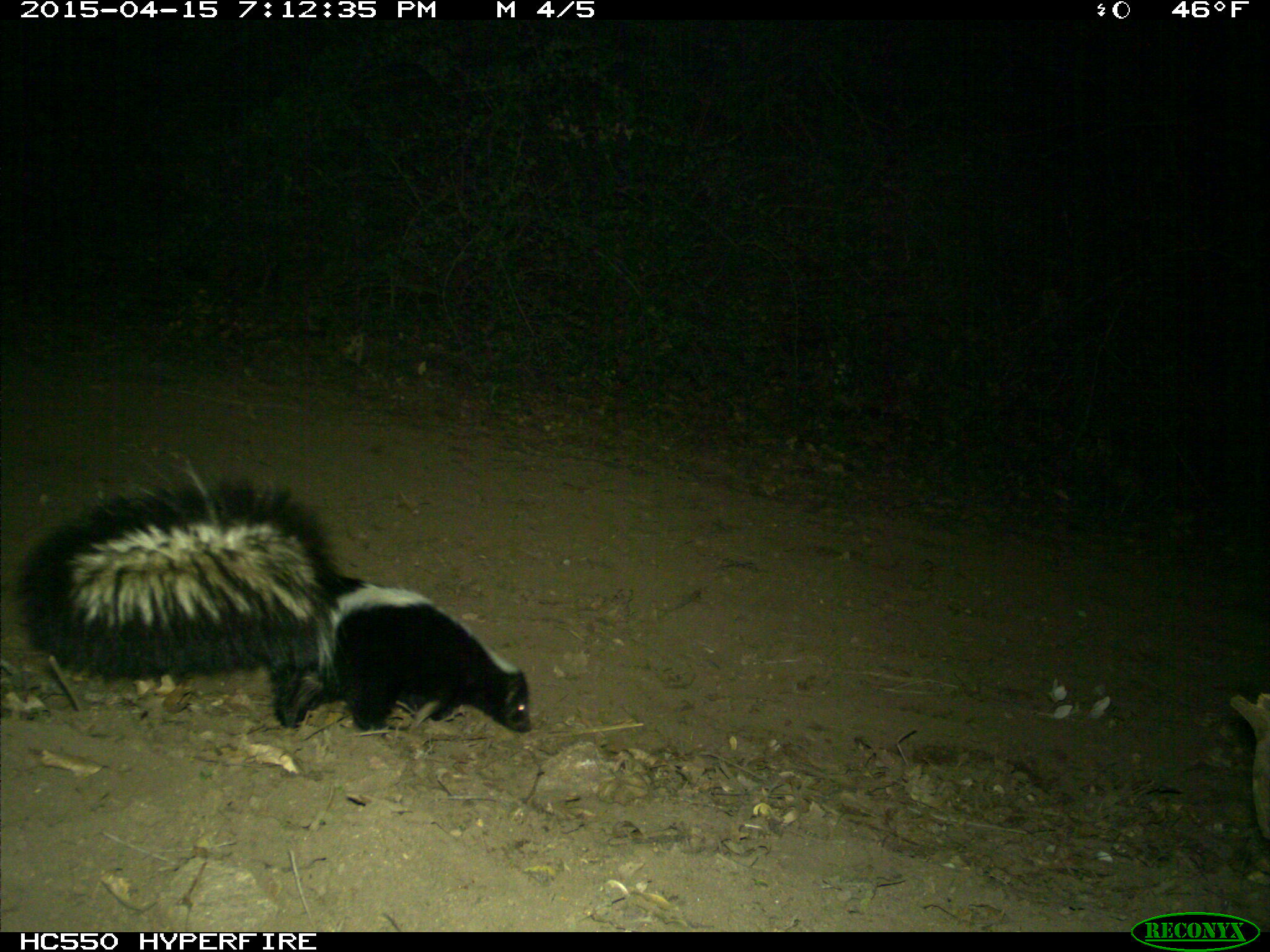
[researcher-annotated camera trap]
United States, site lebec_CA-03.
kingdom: Animalia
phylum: Chordata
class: Mammalia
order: Carnivora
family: Mephitidae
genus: Mephitis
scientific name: Mephitis mephitis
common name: striped skunk